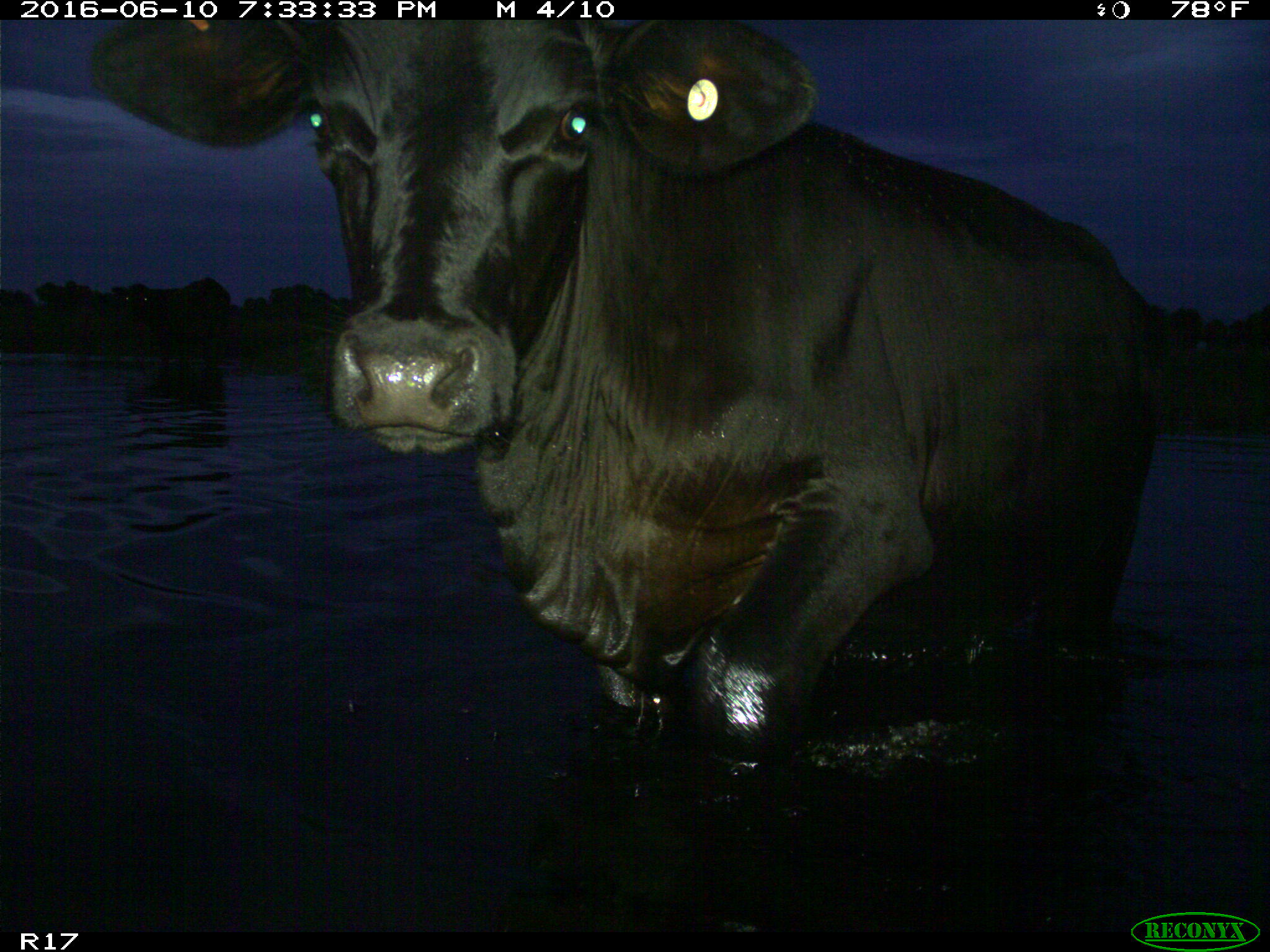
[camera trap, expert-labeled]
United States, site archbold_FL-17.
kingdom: Animalia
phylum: Chordata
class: Mammalia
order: Artiodactyla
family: Bovidae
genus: Bos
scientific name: Bos taurus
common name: domestic cow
Bos taurus (domestic cow).